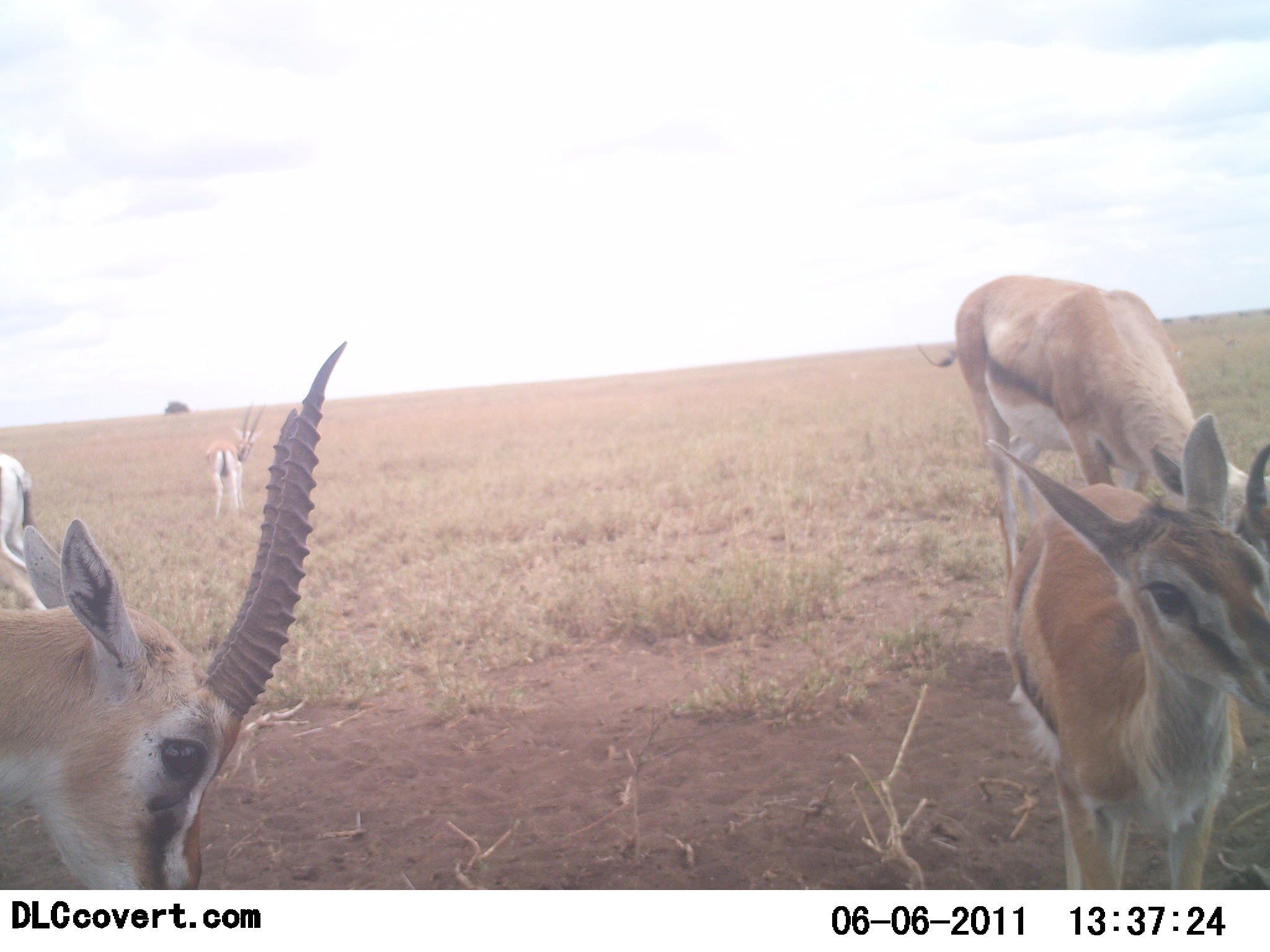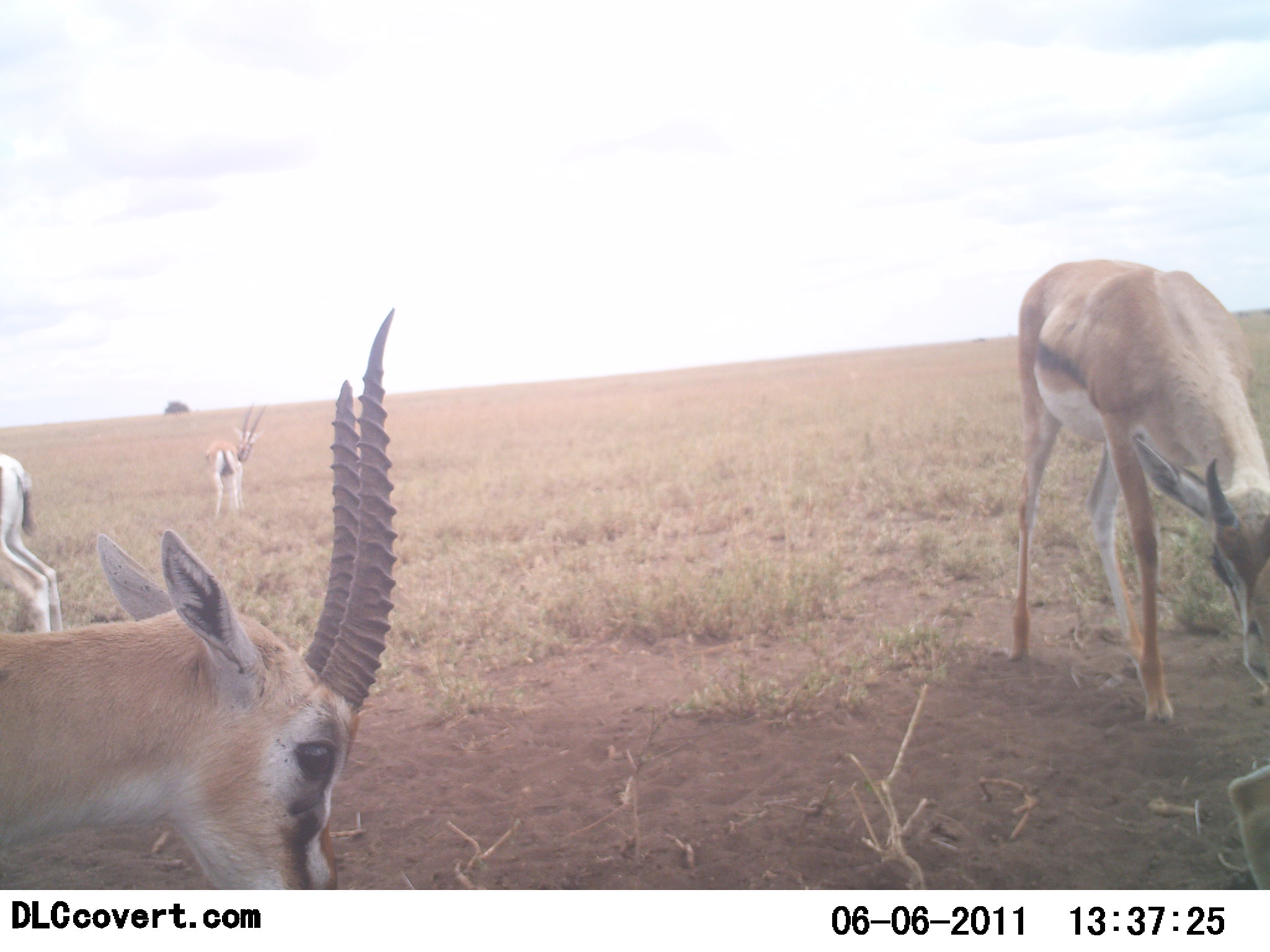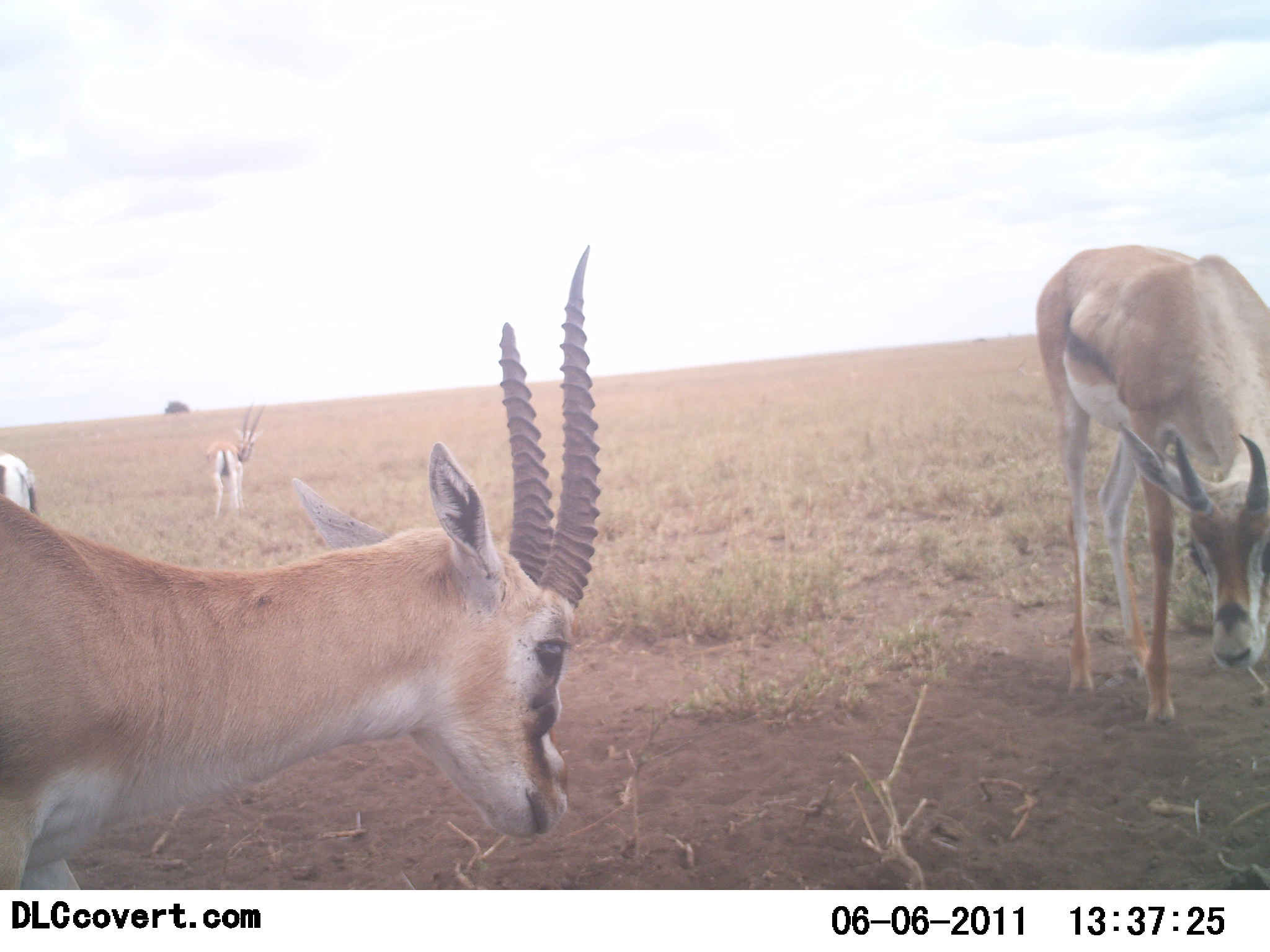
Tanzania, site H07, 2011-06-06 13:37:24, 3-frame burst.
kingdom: Animalia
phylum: Chordata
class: Mammalia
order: Artiodactyla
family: Bovidae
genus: Eudorcas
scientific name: Eudorcas thomsonii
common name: thomson's gazelle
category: gazellethomsons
Gazellethomsons (thomson's gazelle) (Eudorcas thomsonii), count 5. Behavior (volunteer vote fractions): standing 82%, resting 0%, moving 64%, interacting 9%. Young present (vote fraction): 18%. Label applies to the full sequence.